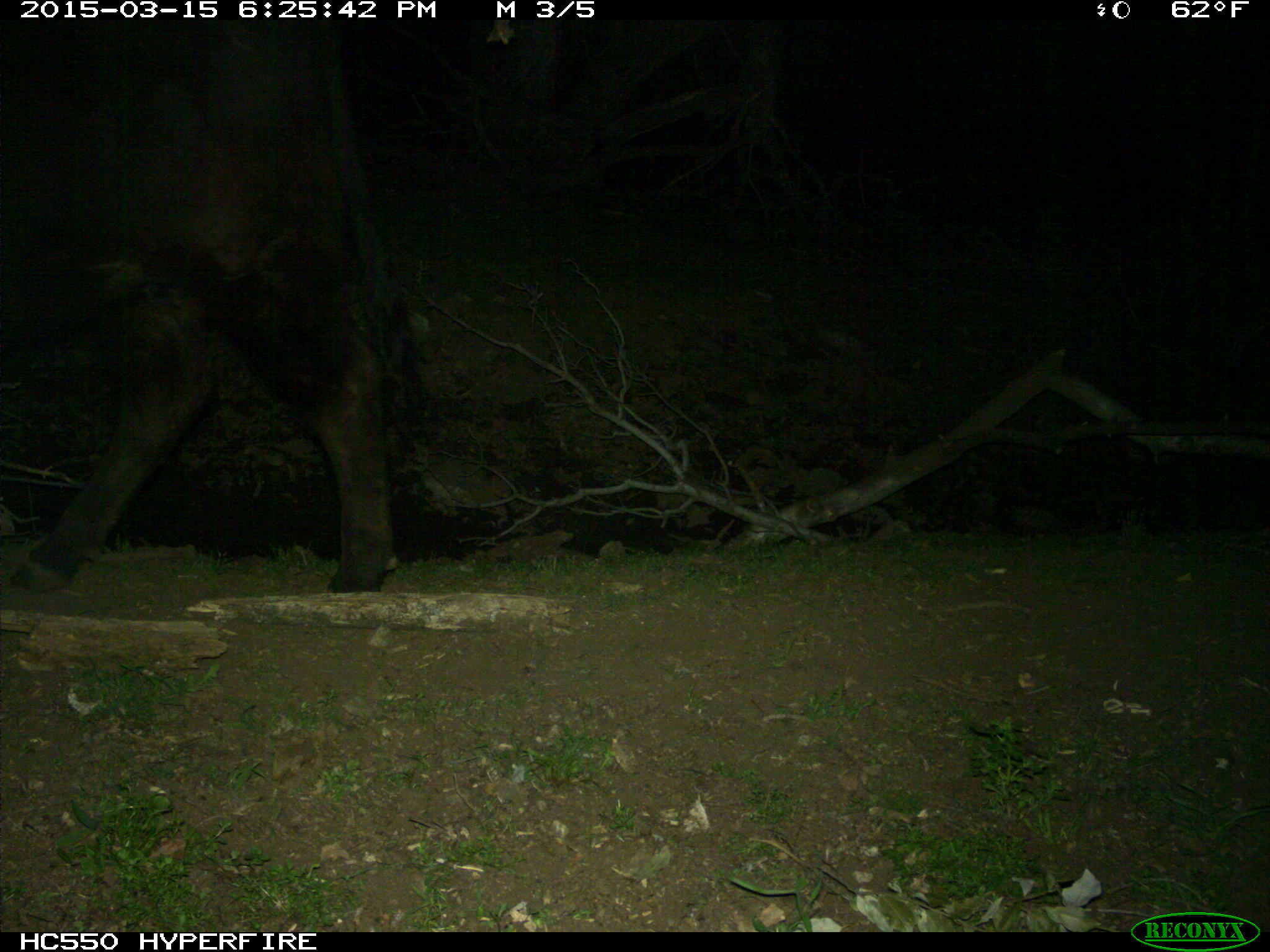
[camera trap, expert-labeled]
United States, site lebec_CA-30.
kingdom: Animalia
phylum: Chordata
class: Mammalia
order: Artiodactyla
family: Bovidae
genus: Bos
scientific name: Bos taurus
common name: domestic cow